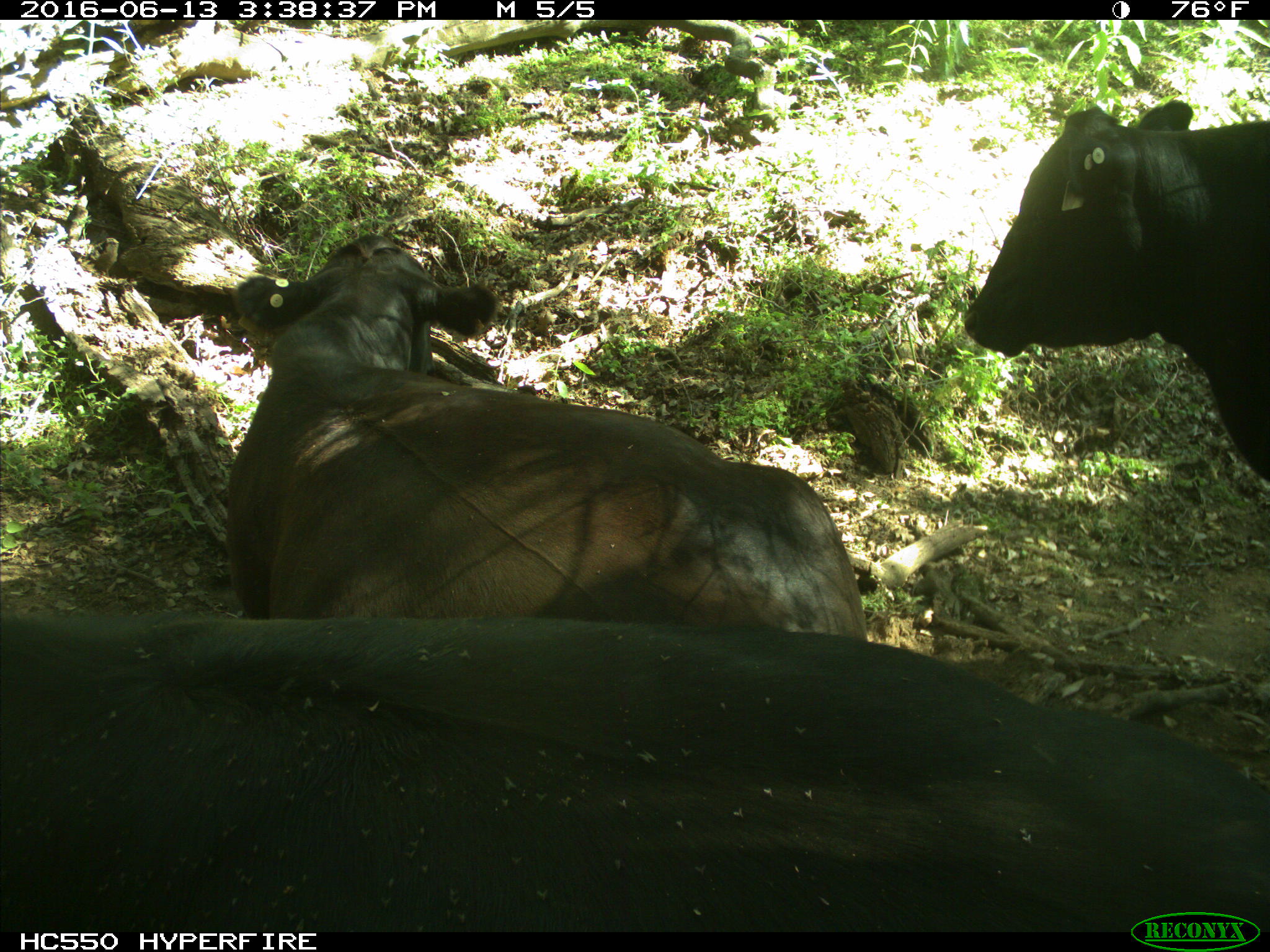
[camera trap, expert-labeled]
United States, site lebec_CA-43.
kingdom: Animalia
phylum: Chordata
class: Mammalia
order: Artiodactyla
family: Bovidae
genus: Bos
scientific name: Bos taurus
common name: domestic cow